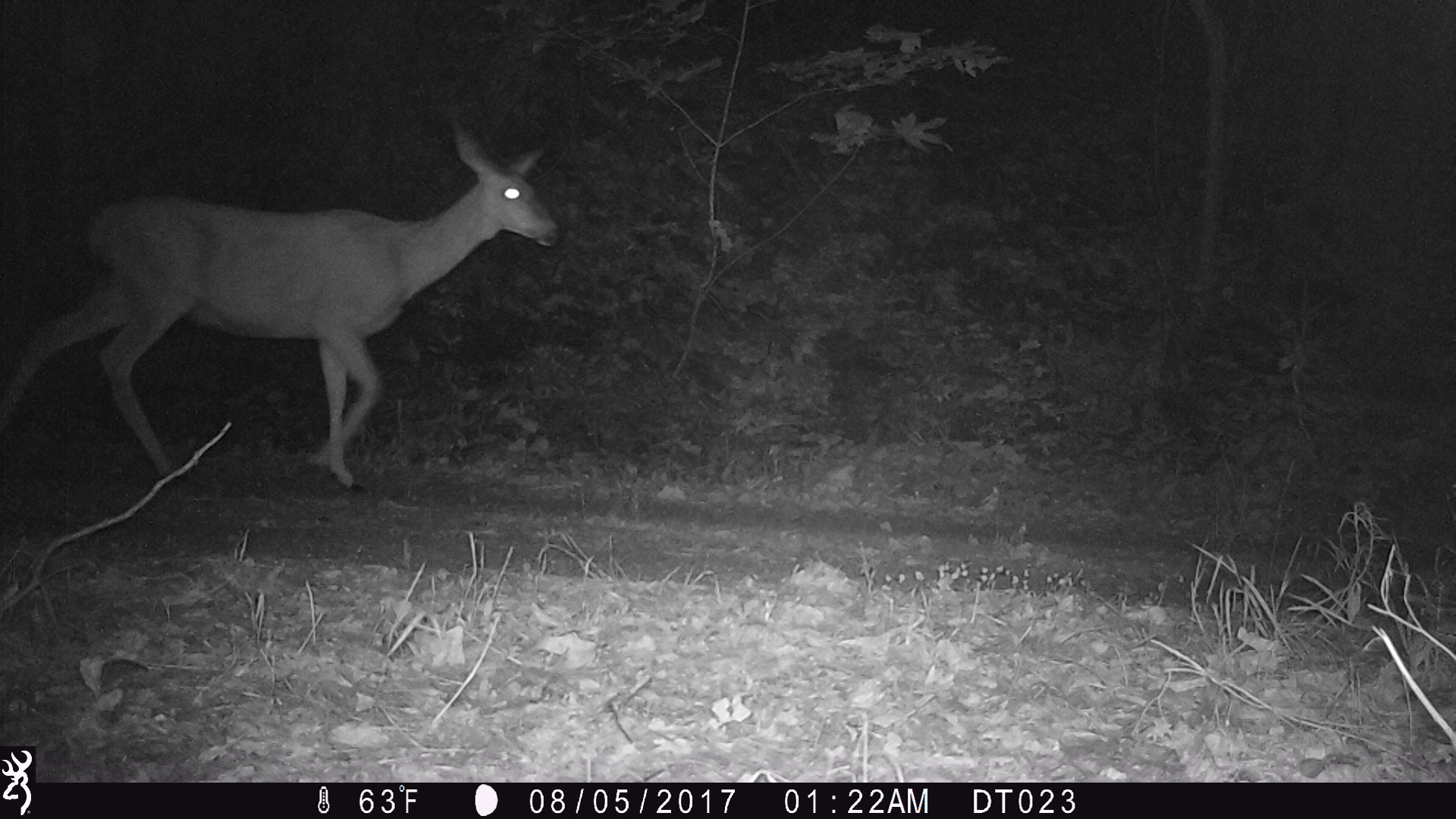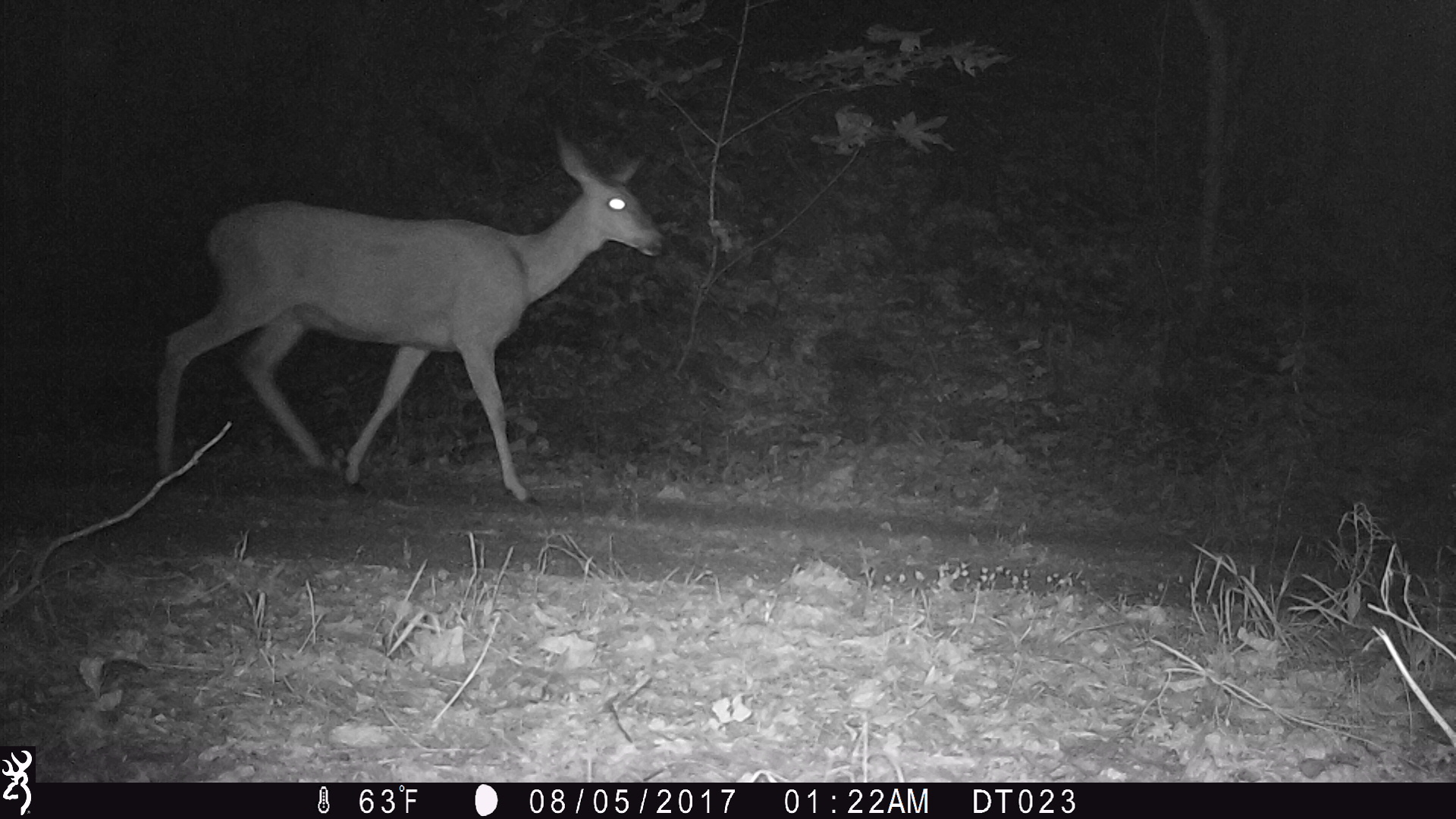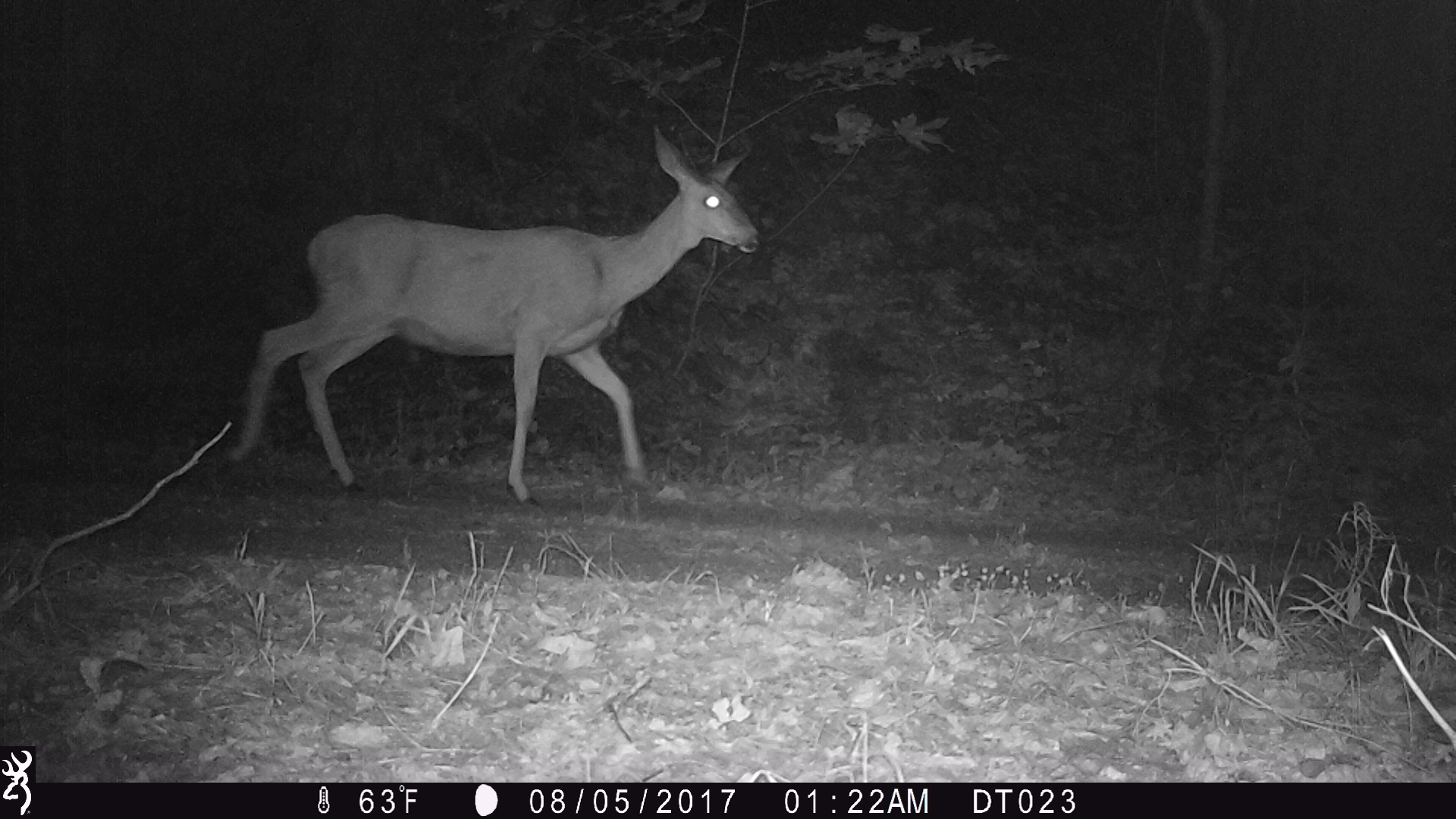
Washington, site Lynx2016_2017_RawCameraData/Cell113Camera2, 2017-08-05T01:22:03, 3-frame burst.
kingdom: Animalia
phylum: Chordata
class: Mammalia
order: Artiodactyla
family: Cervidae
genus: Odocoileus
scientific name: Odocoileus hemionus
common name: mule deer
Odocoileus hemionus (mule deer). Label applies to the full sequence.